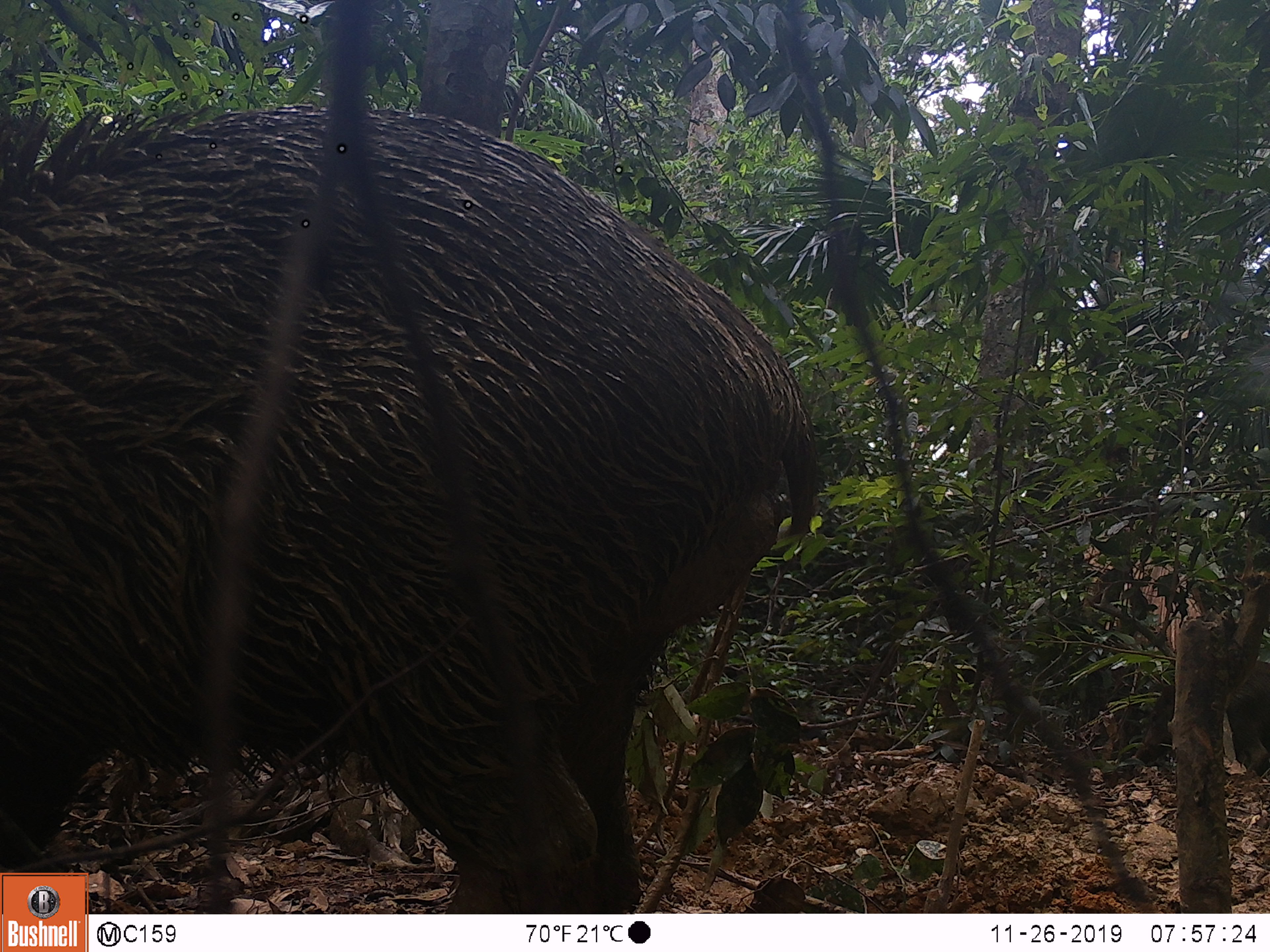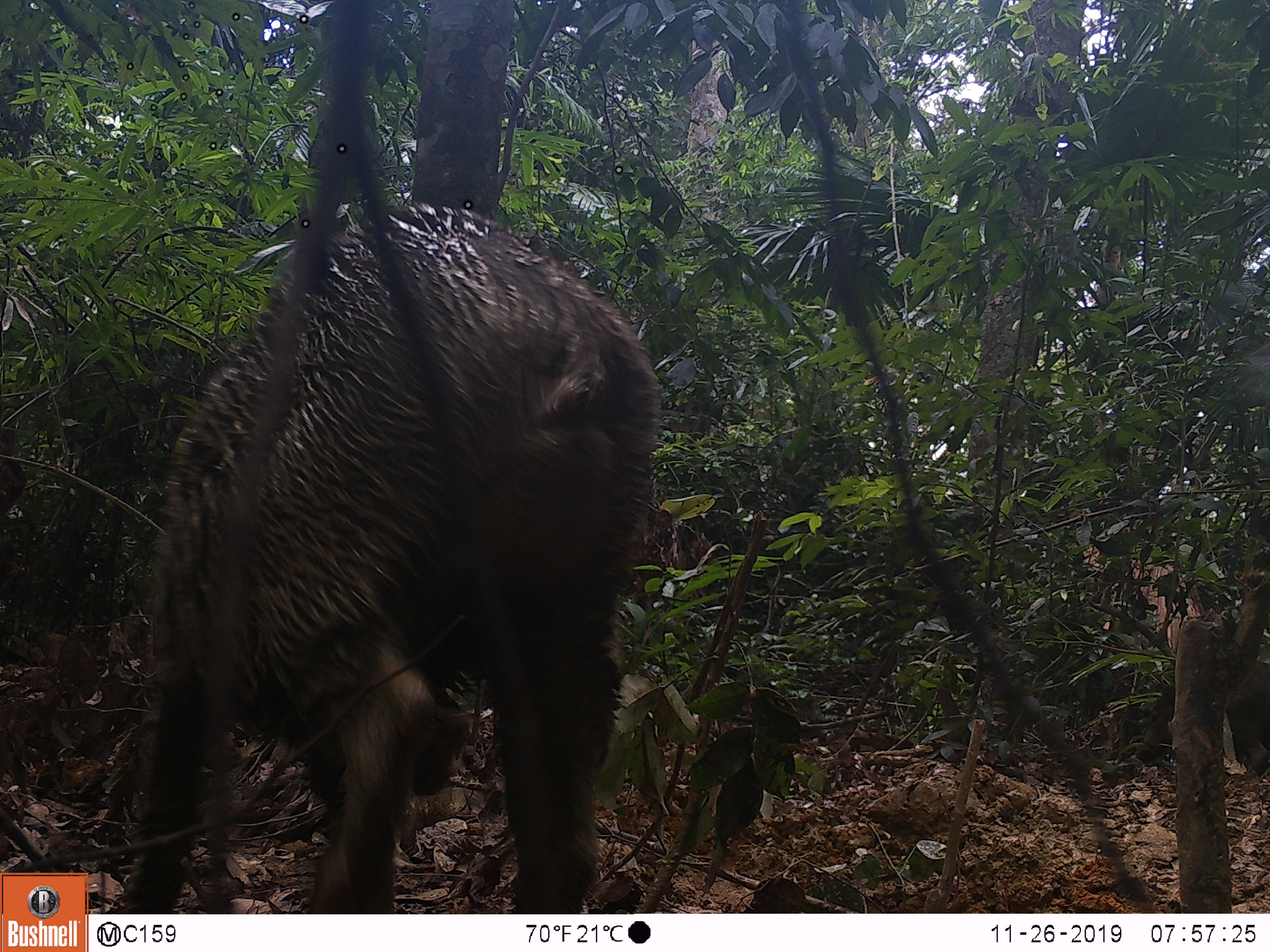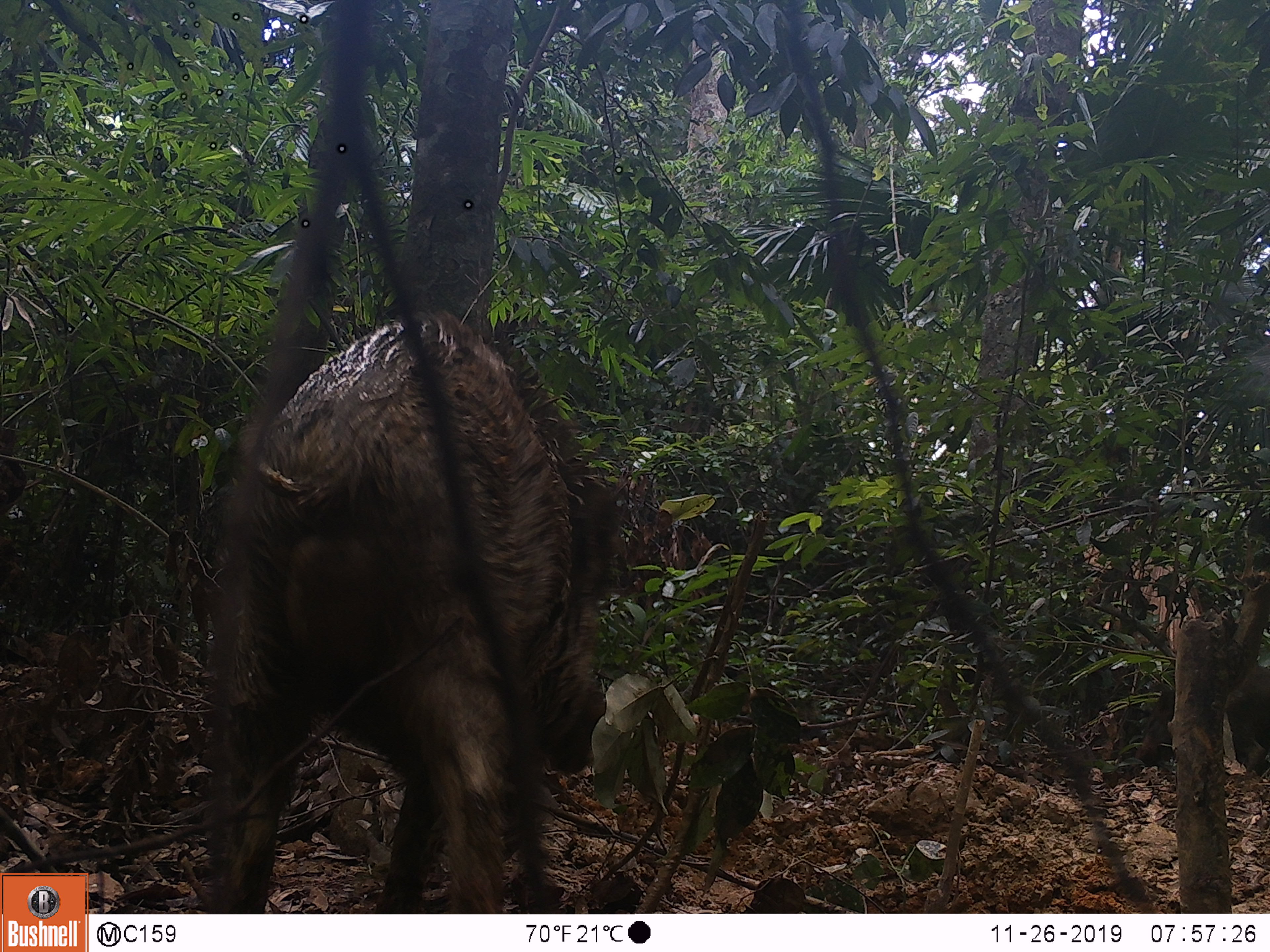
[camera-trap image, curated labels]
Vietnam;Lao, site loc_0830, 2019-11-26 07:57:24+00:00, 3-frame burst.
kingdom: Animalia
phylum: Chordata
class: Mammalia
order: Artiodactyla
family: Suidae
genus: Sus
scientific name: Sus scrofa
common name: eurasian wild pig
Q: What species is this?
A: Eurasian wild pig (Sus scrofa).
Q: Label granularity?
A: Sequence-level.